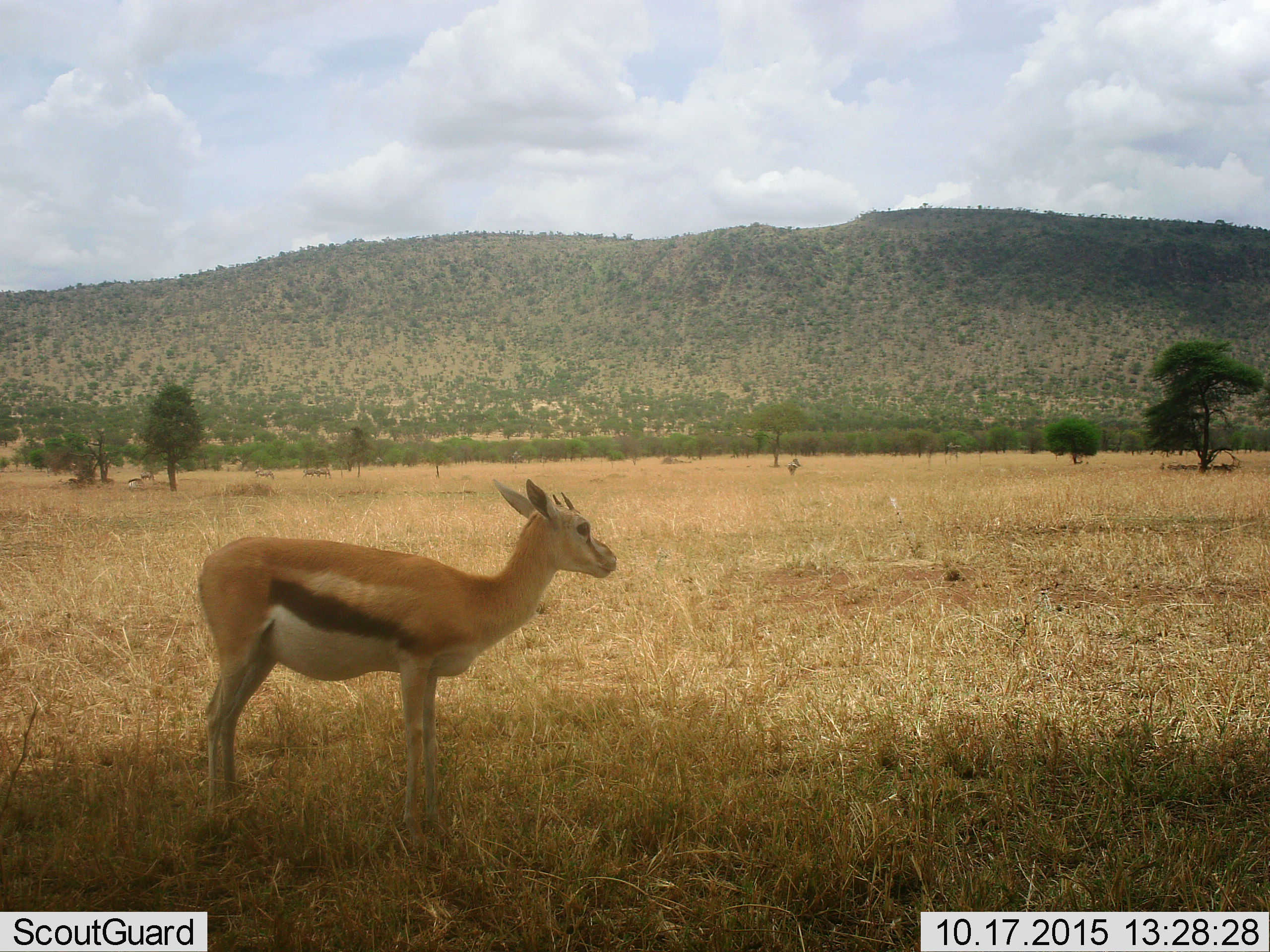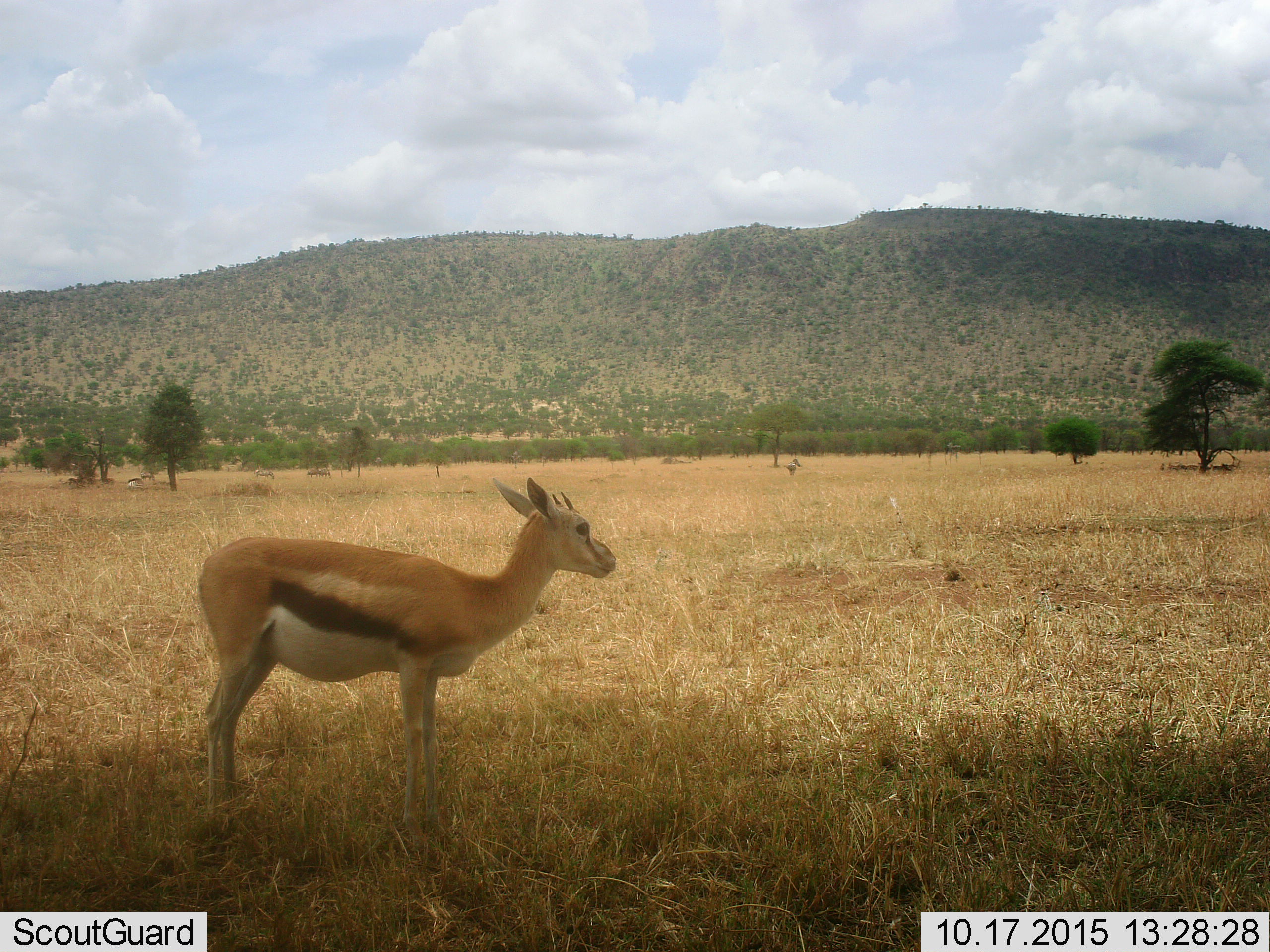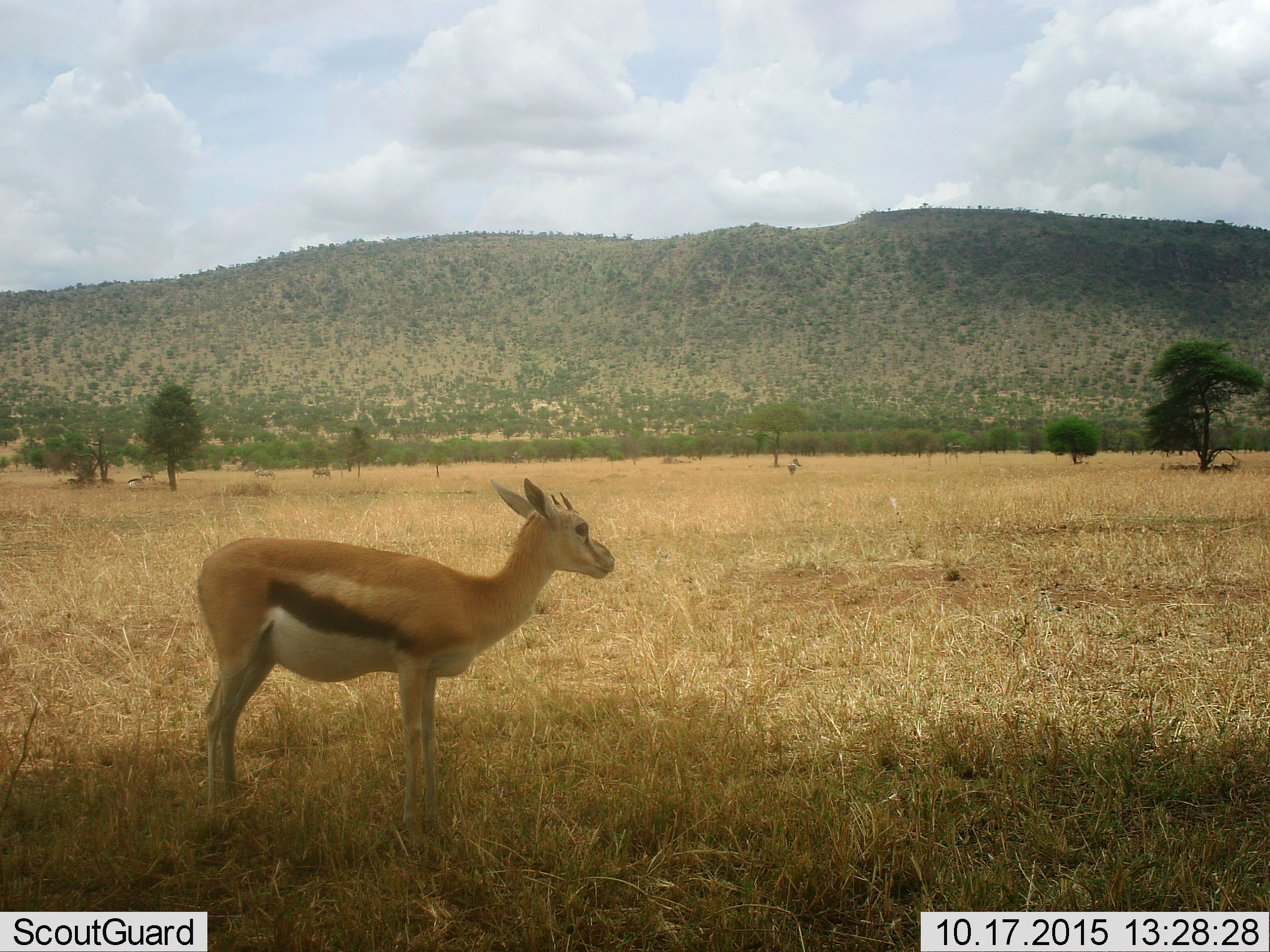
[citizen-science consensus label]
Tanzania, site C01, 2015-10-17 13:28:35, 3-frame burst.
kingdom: Animalia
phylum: Chordata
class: Mammalia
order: Artiodactyla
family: Bovidae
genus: Eudorcas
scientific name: Eudorcas thomsonii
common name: thomson's gazelle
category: gazellethomsons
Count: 1.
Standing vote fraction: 100%.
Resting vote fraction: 6%.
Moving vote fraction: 17%.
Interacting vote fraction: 6%.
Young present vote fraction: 22%.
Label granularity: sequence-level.